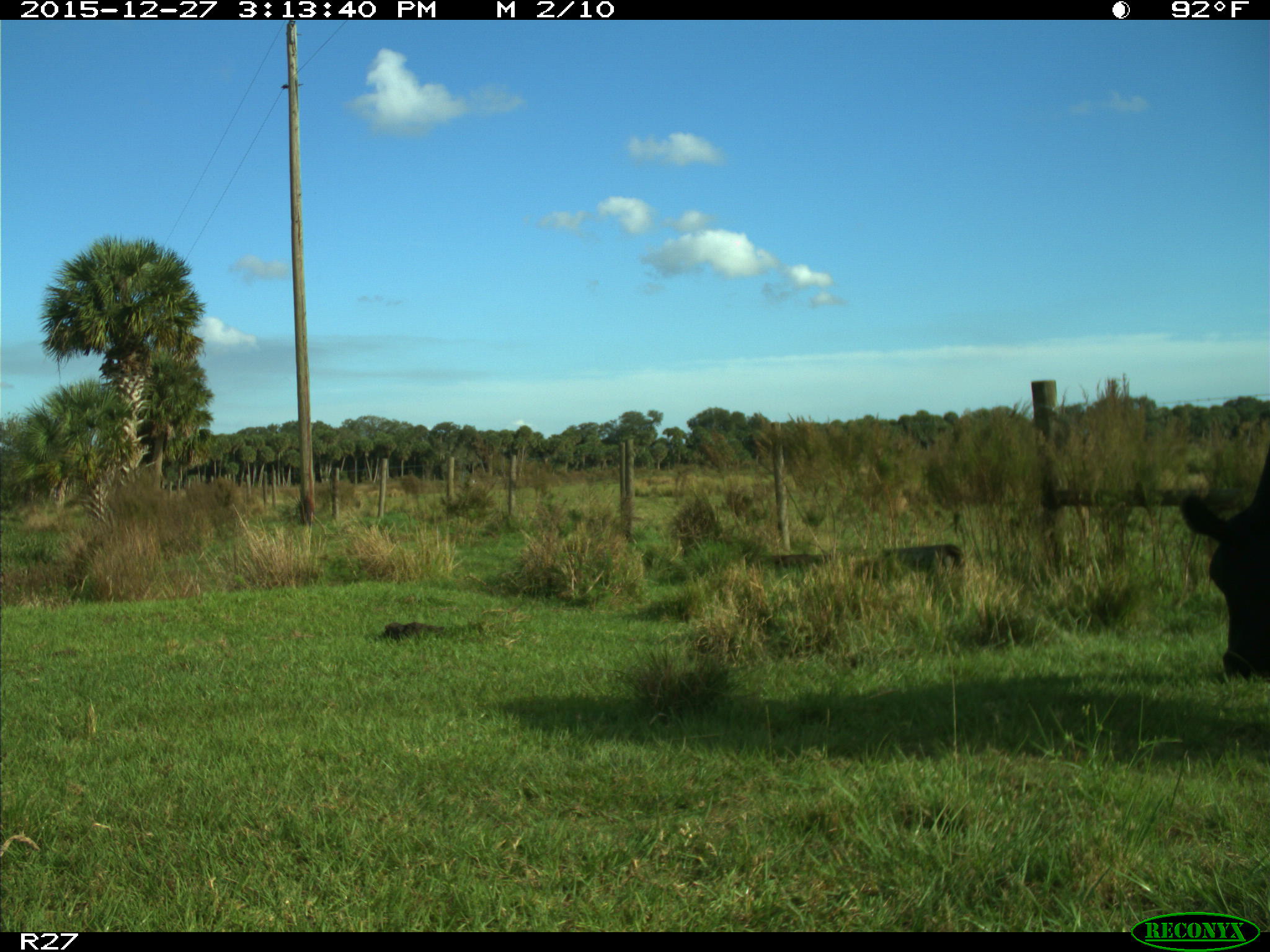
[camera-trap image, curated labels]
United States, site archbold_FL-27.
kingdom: Animalia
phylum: Chordata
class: Mammalia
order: Artiodactyla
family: Bovidae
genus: Bos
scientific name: Bos taurus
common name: domestic cow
Bos taurus (domestic cow).